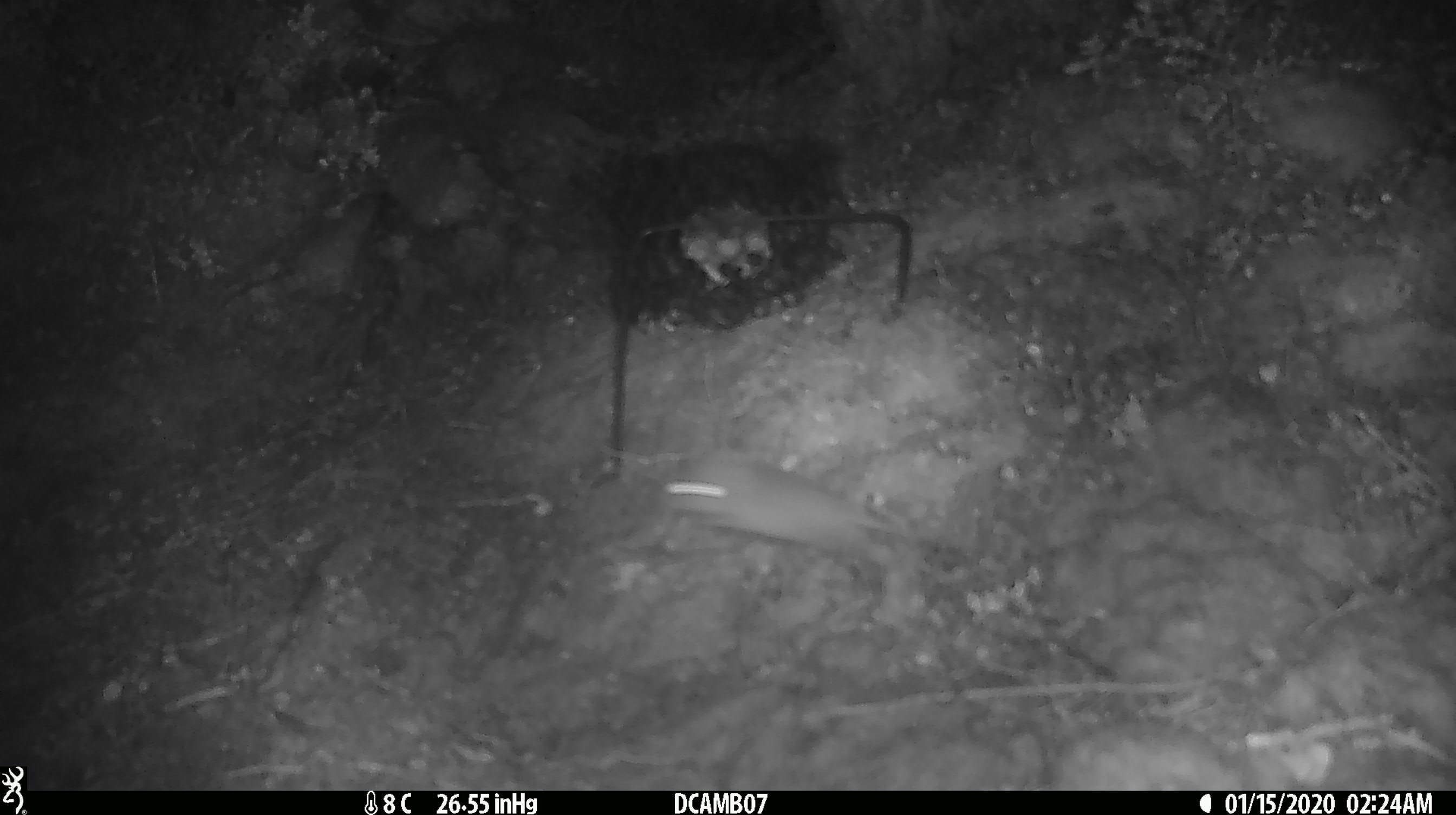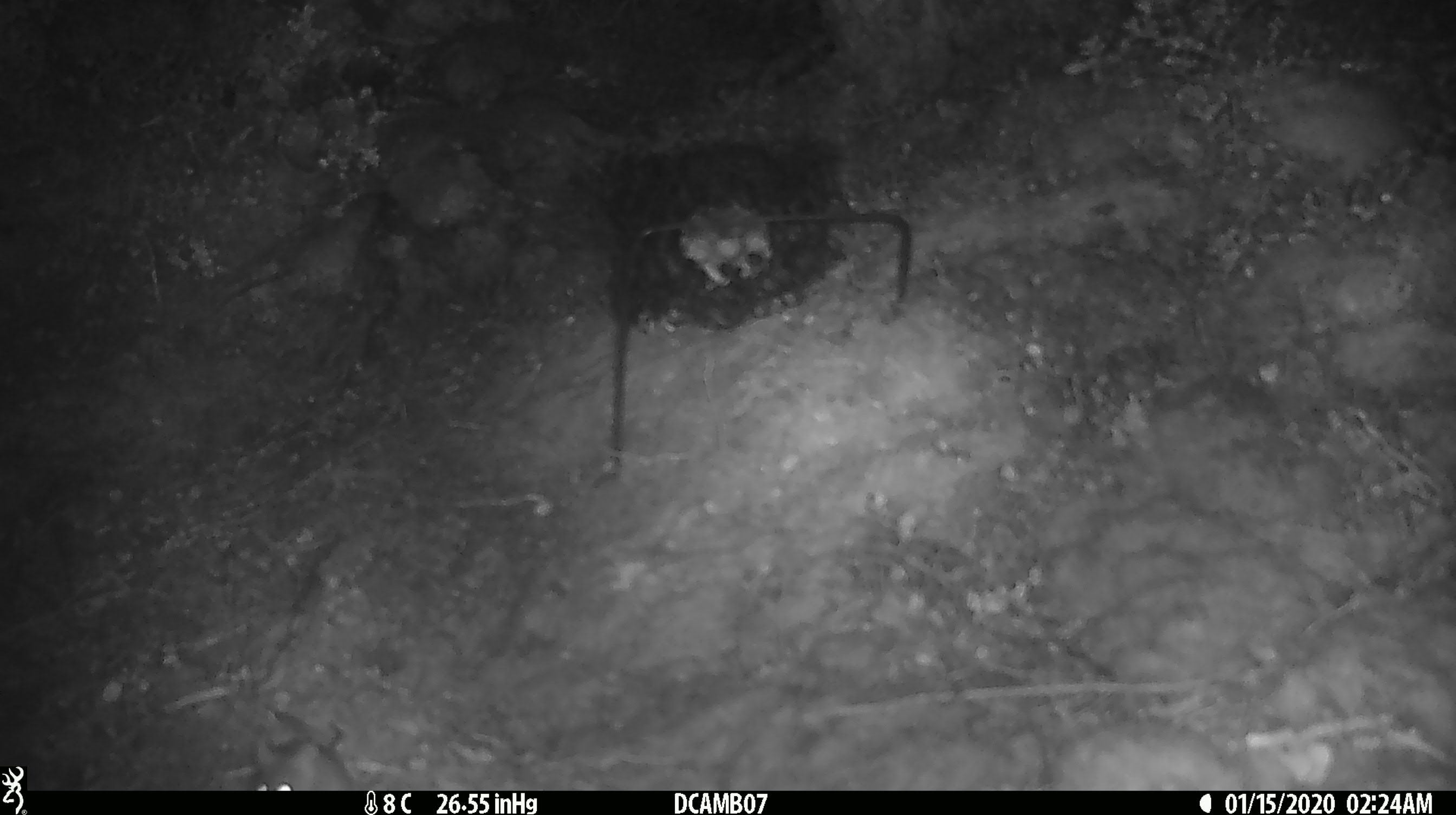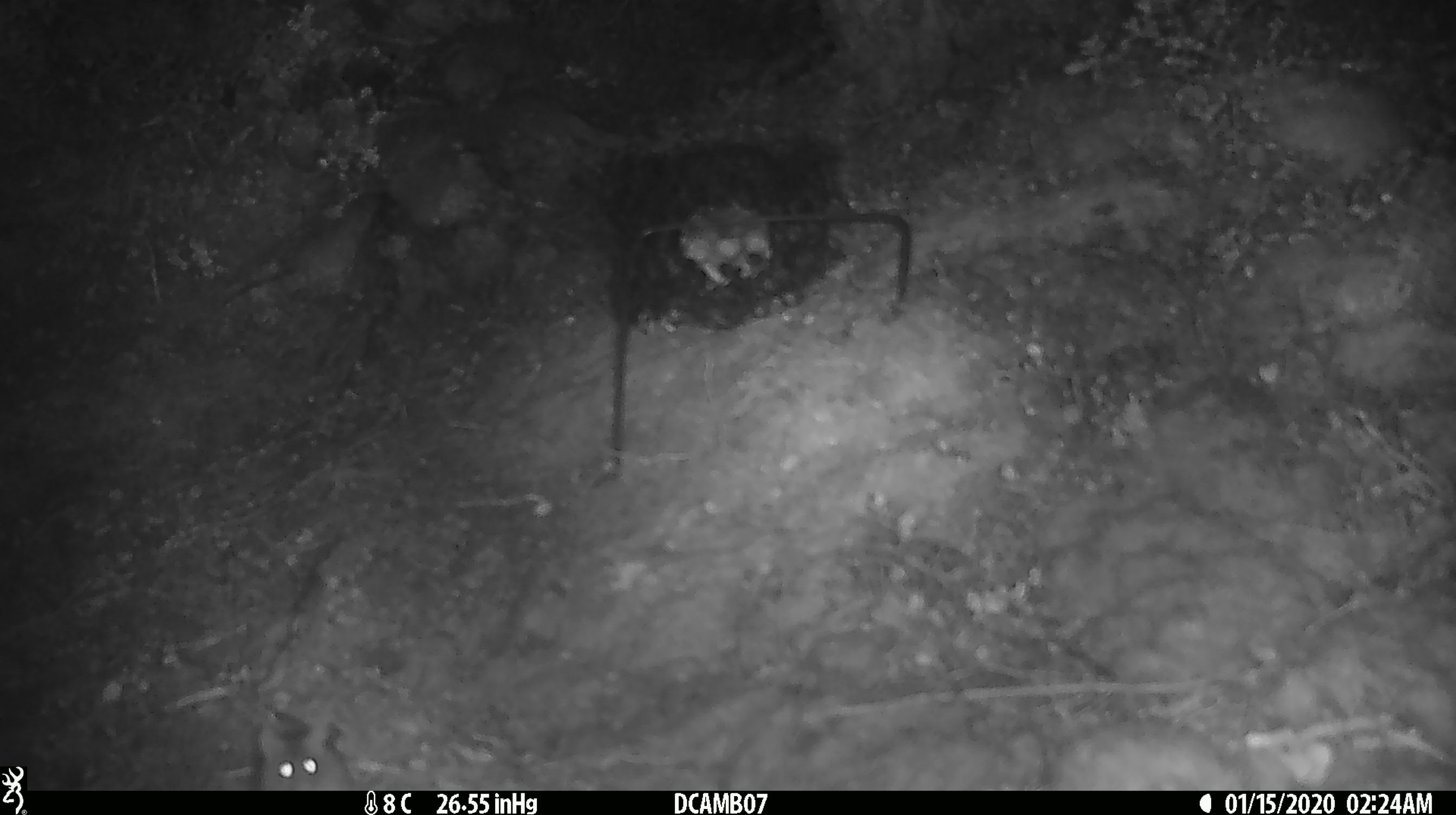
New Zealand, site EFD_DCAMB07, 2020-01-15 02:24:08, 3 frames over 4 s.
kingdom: Animalia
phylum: Chordata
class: Mammalia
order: Rodentia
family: Muridae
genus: Mus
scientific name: Mus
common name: mouse